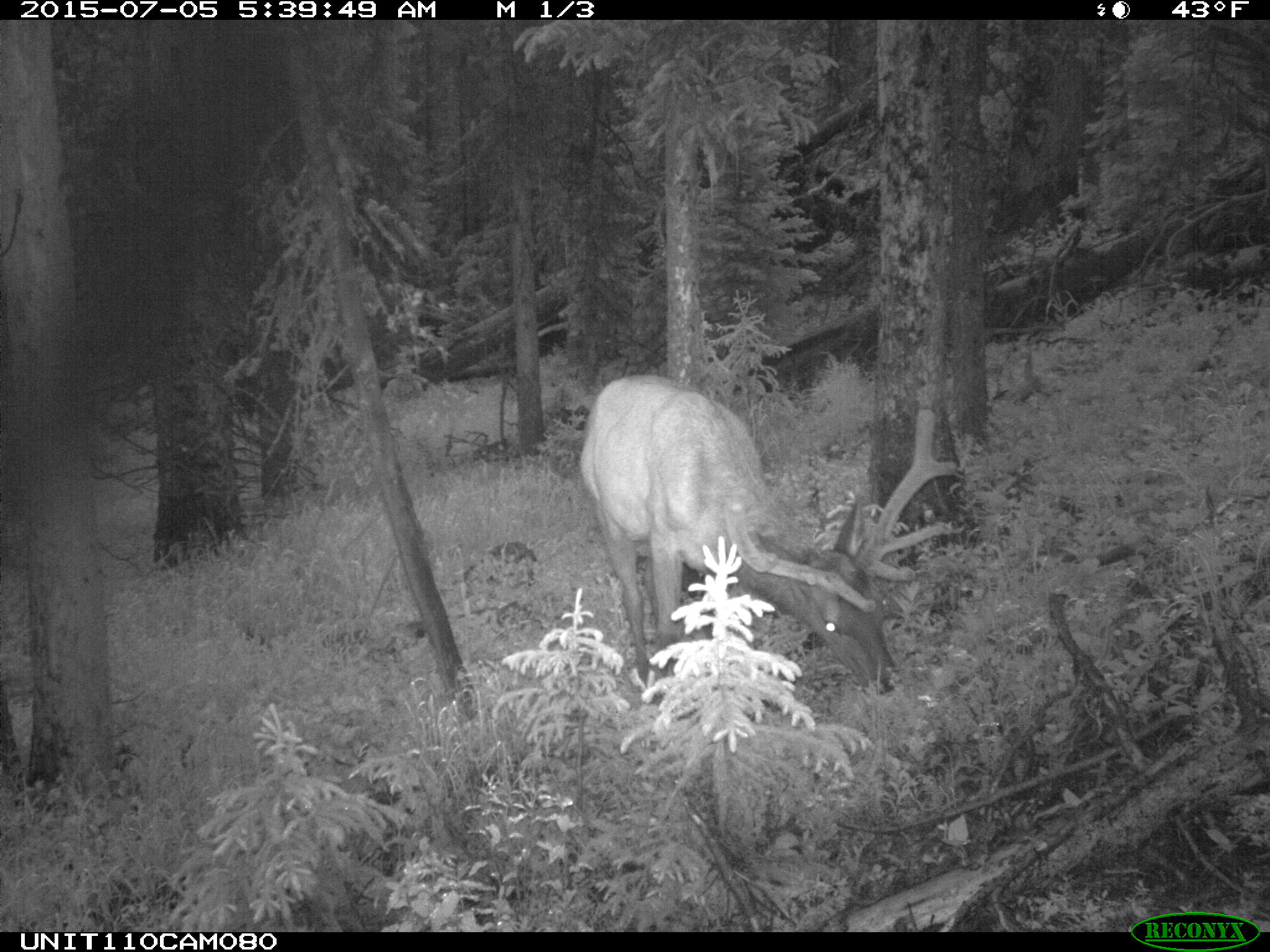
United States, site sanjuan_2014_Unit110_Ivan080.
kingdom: Animalia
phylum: Chordata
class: Mammalia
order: Artiodactyla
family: Cervidae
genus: Cervus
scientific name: Cervus elaphus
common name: red deer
Cervus elaphus (red deer).